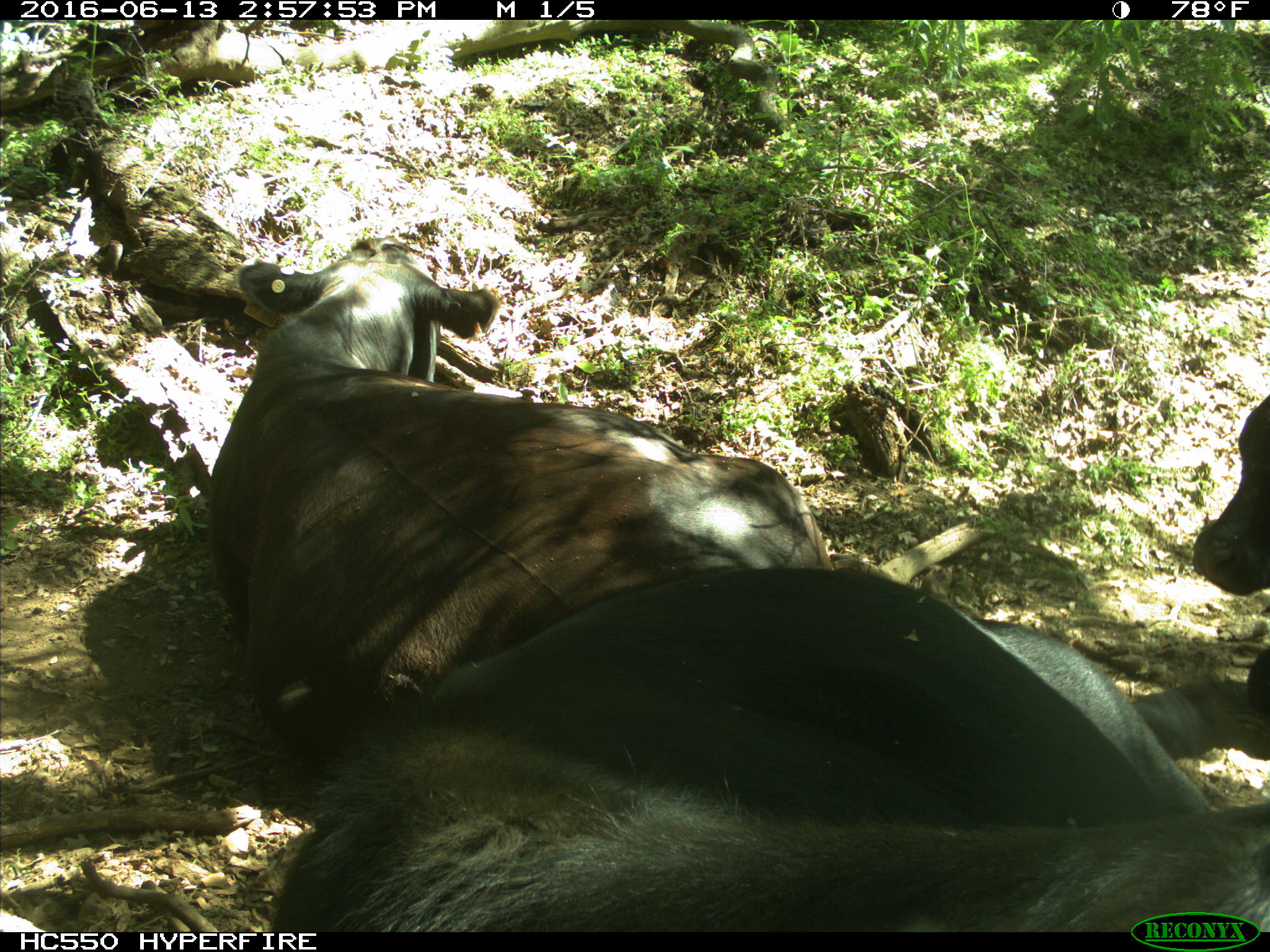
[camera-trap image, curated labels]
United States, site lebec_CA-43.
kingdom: Animalia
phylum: Chordata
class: Mammalia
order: Artiodactyla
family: Bovidae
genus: Bos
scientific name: Bos taurus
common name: domestic cow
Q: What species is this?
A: Bos taurus (domestic cow).